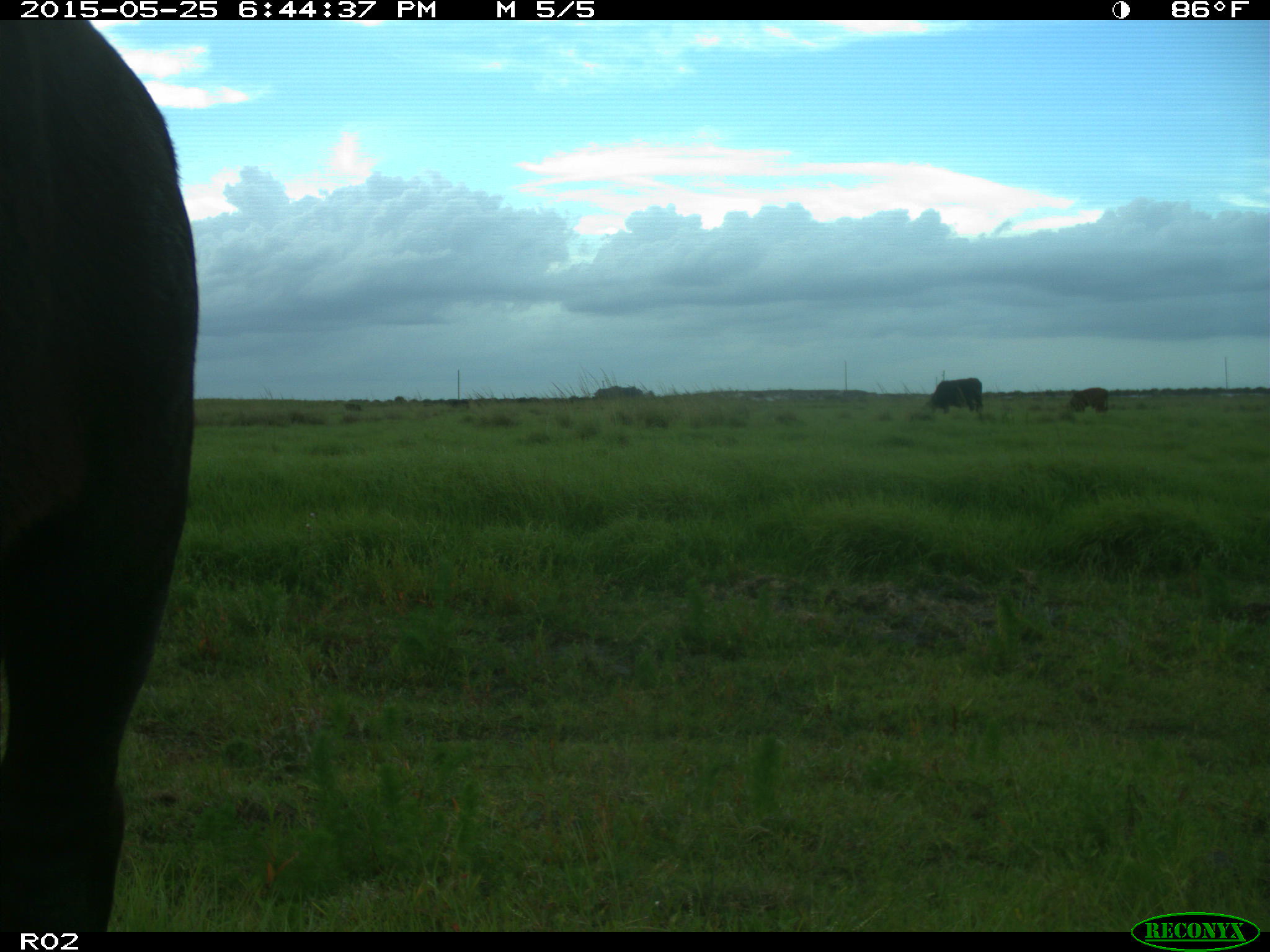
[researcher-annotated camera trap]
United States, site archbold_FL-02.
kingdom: Animalia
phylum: Chordata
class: Mammalia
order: Artiodactyla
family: Bovidae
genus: Bos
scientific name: Bos taurus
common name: domestic cow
Bos taurus (domestic cow).